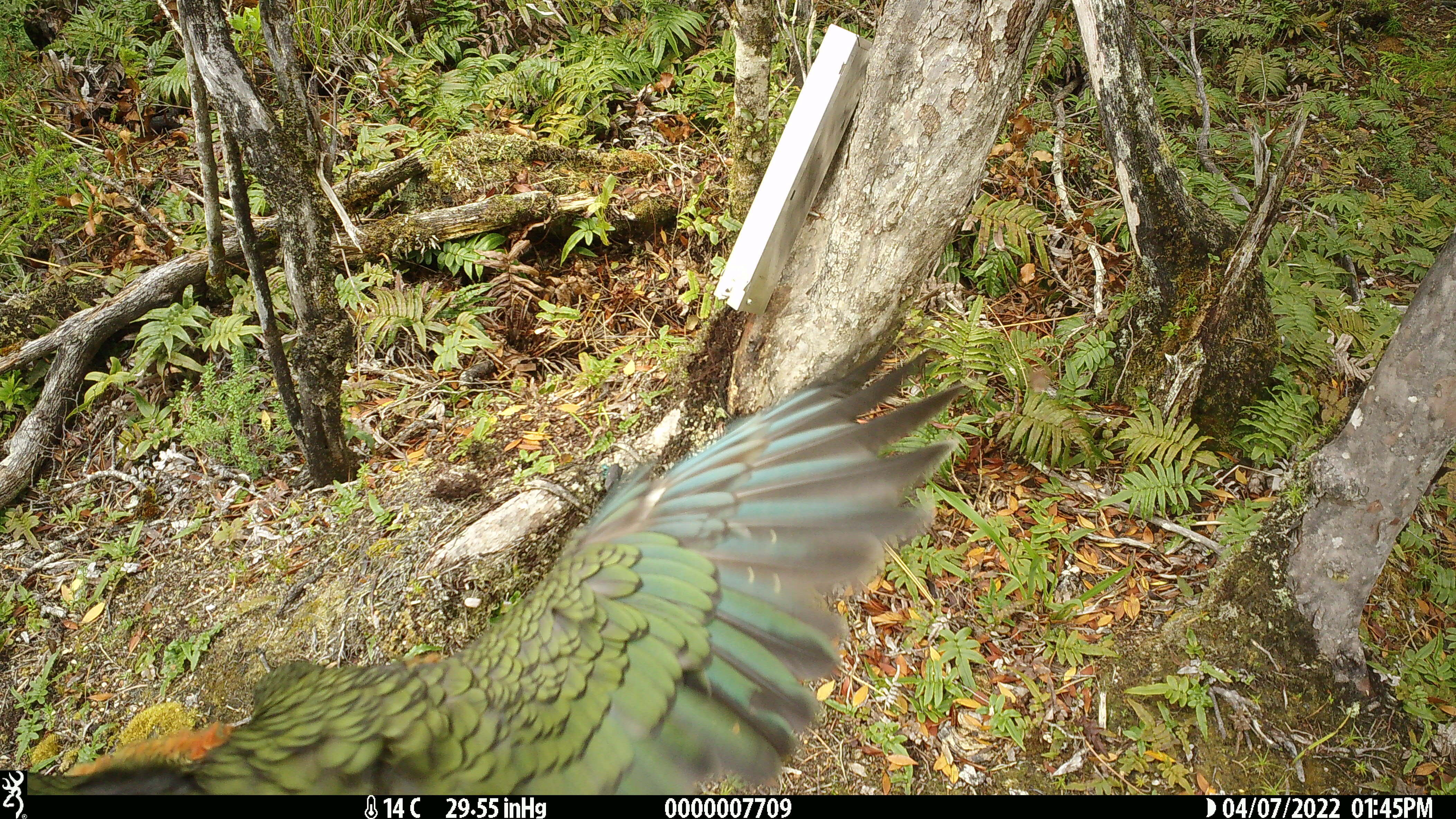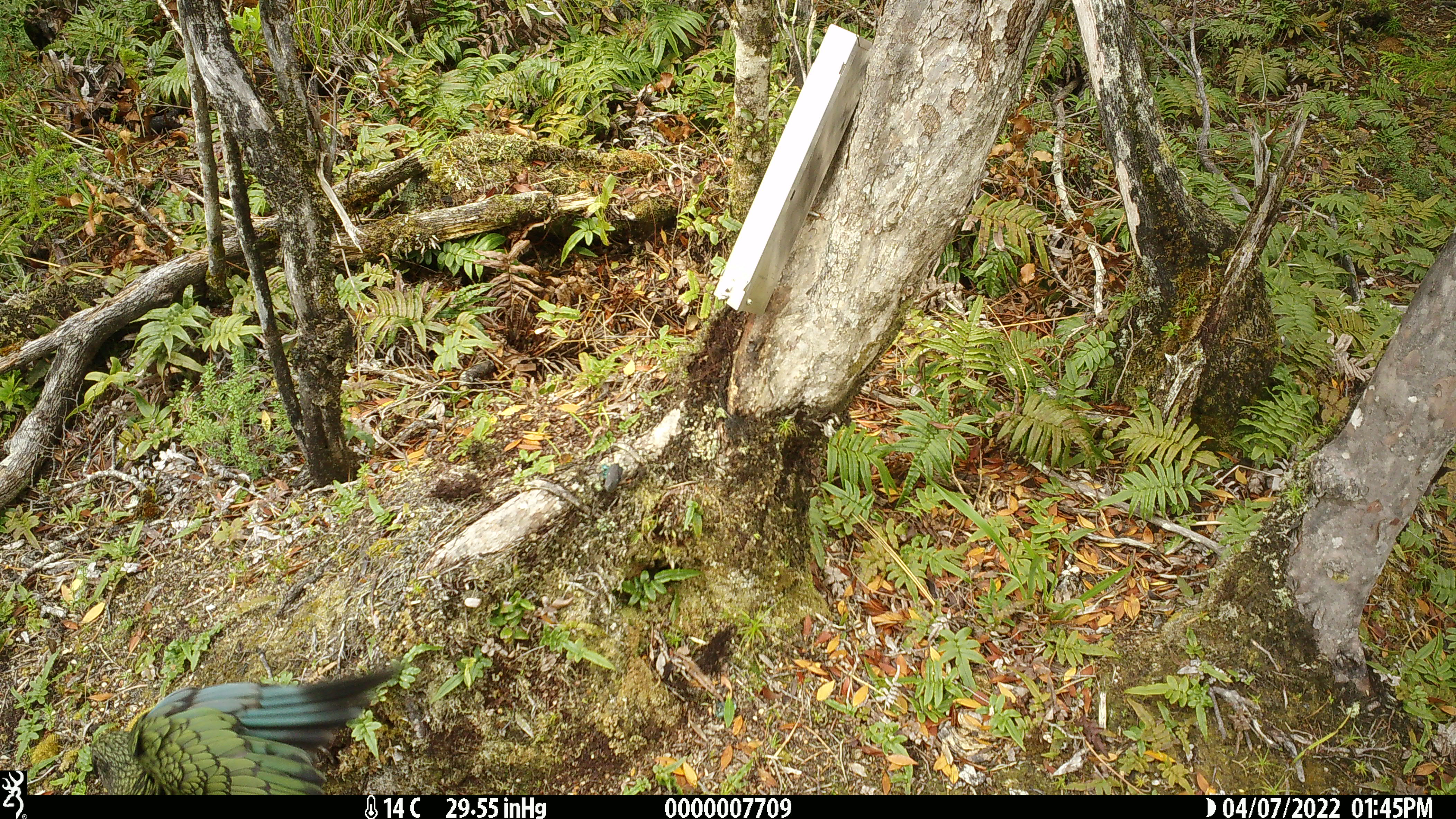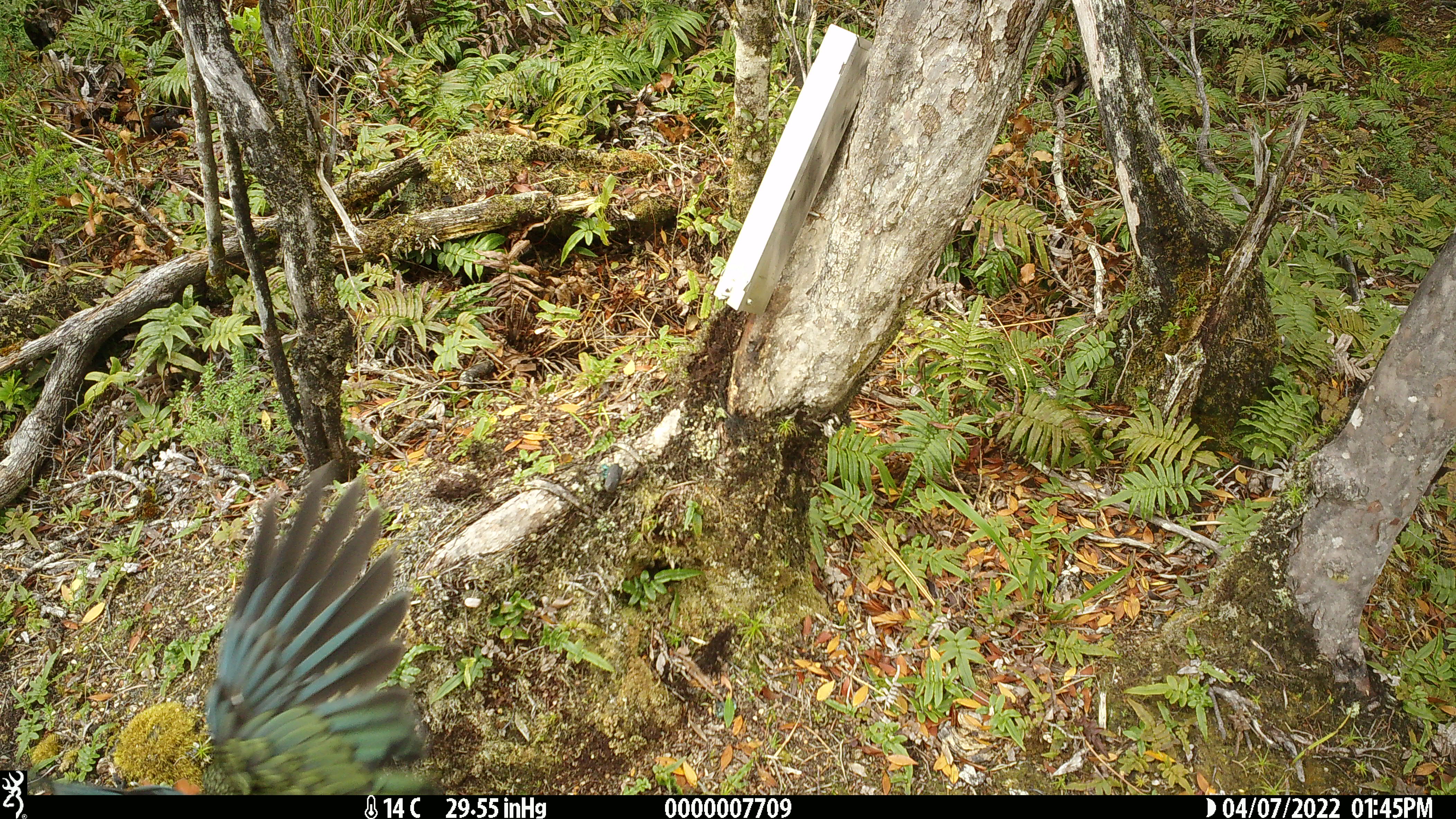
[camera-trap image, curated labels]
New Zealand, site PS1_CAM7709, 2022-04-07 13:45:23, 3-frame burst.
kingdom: Animalia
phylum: Chordata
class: Aves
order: Psittaciformes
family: Strigopidae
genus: Nestor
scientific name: Nestor notabilis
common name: kea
Kea (Nestor notabilis).